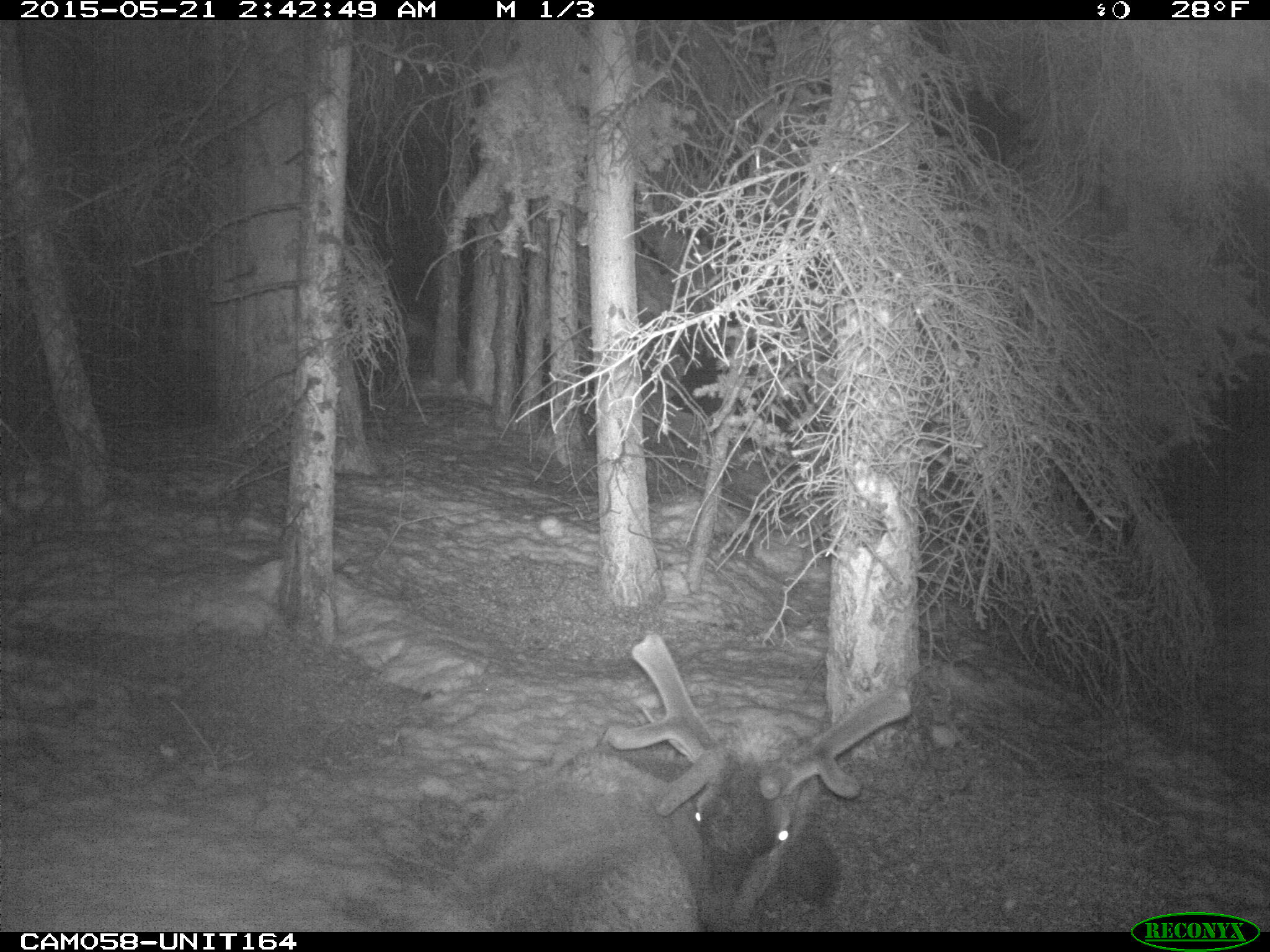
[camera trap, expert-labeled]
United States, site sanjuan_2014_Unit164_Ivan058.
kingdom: Animalia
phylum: Chordata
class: Mammalia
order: Artiodactyla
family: Cervidae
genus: Cervus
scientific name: Cervus elaphus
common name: red deer